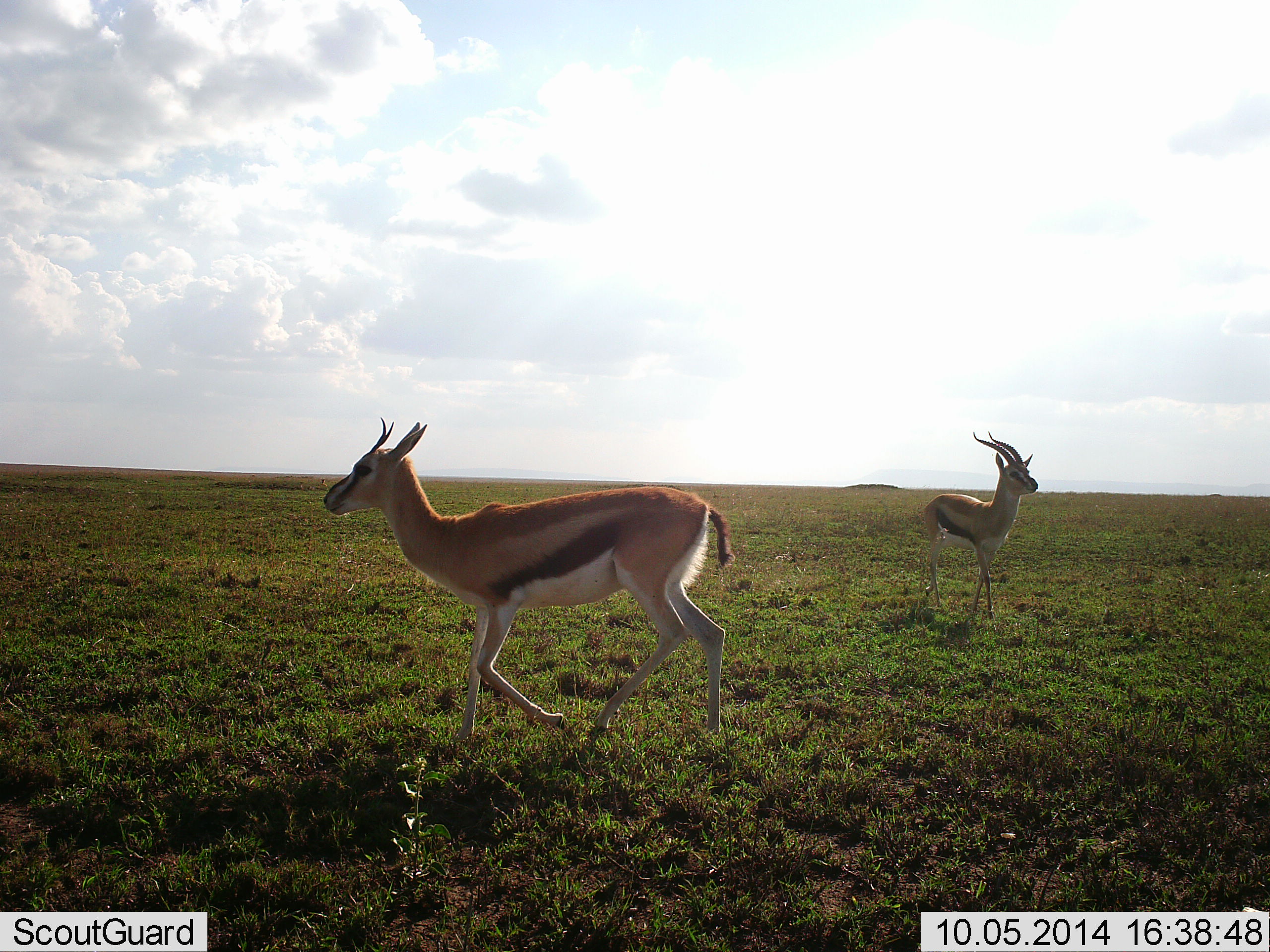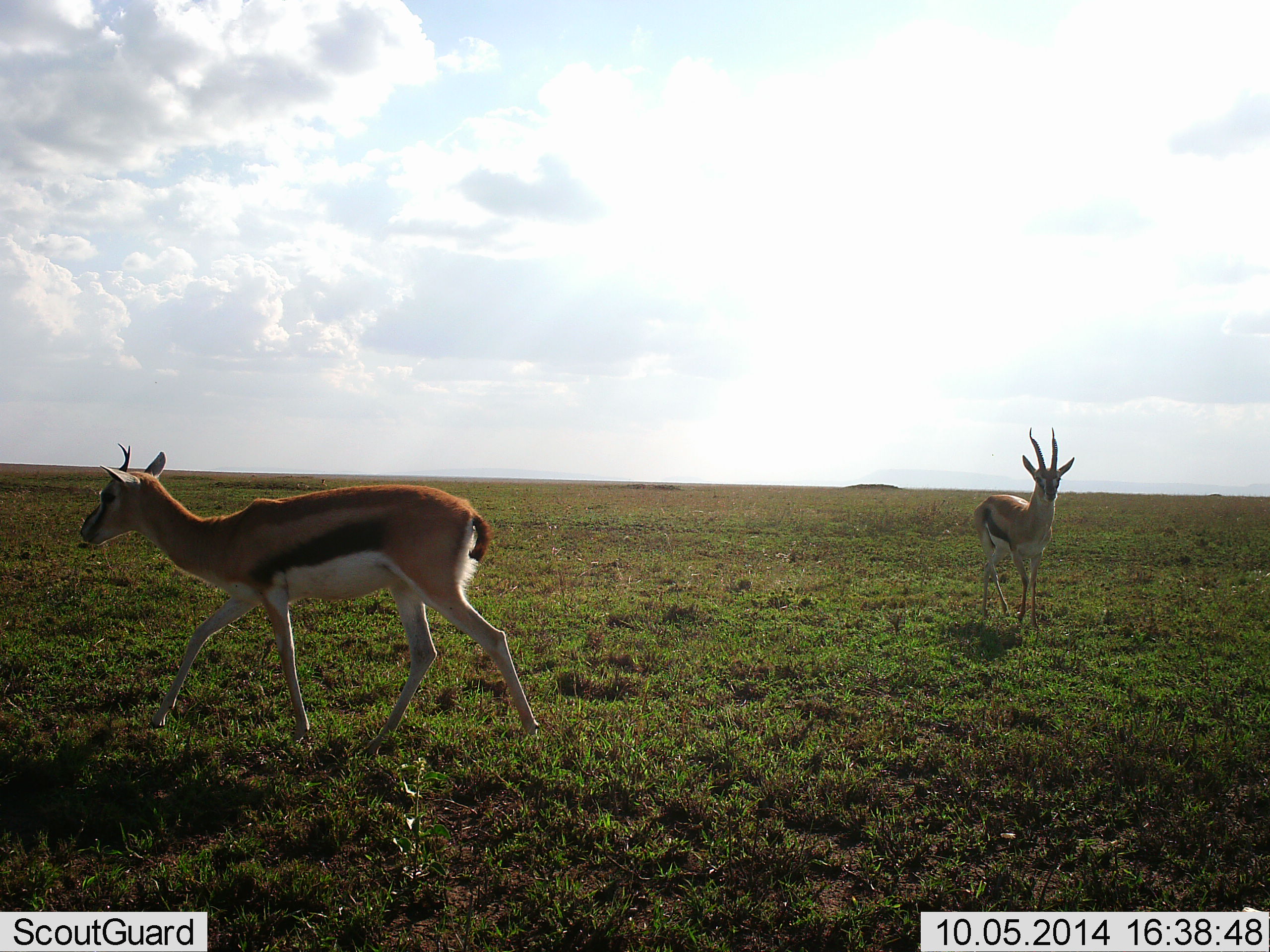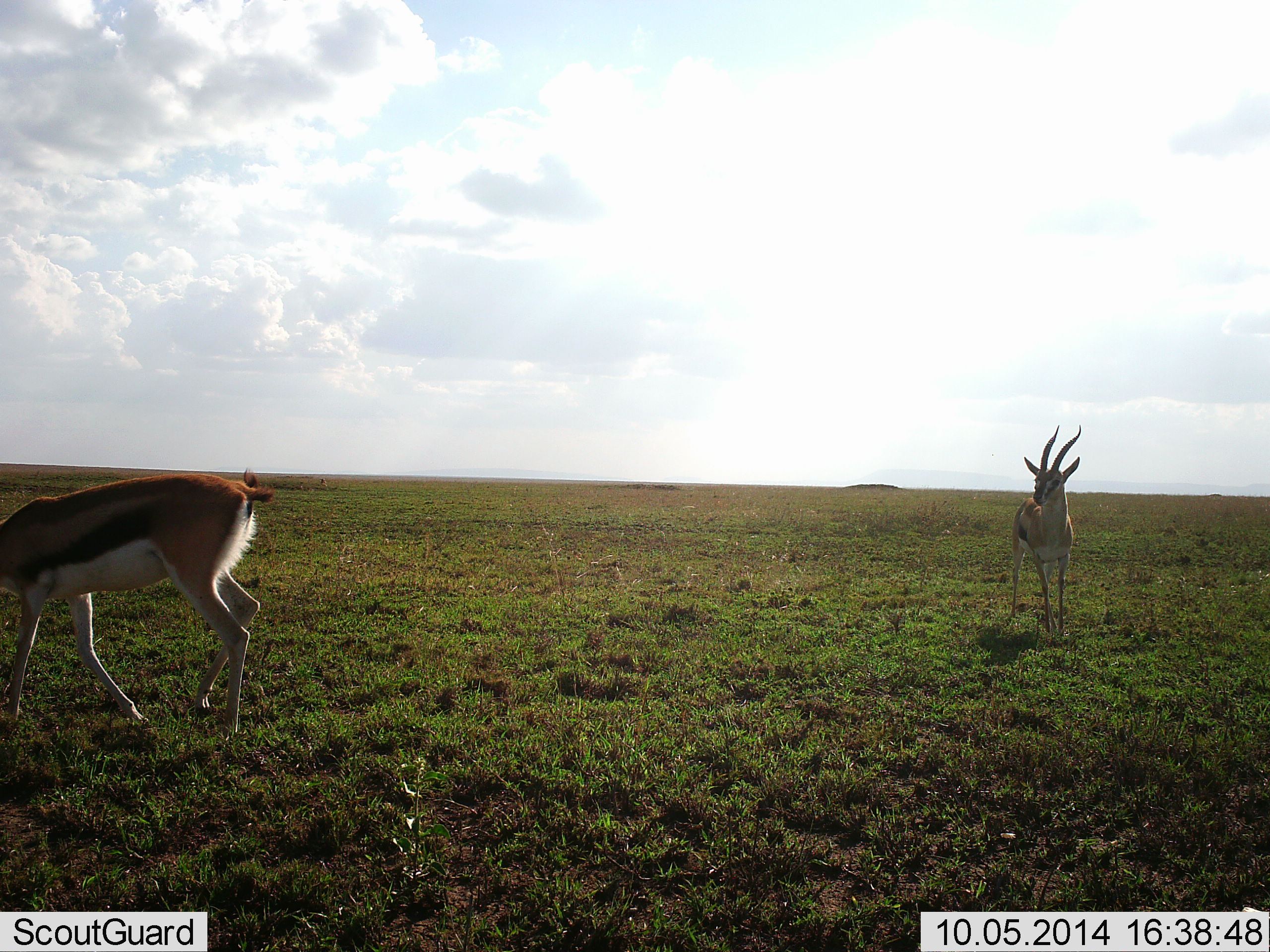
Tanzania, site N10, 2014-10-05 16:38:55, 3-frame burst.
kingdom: Animalia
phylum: Chordata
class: Mammalia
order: Artiodactyla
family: Bovidae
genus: Eudorcas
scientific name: Eudorcas thomsonii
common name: thomson's gazelle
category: gazellethomsons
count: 2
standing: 10%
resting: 0%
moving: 100%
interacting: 0%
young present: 10%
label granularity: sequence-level